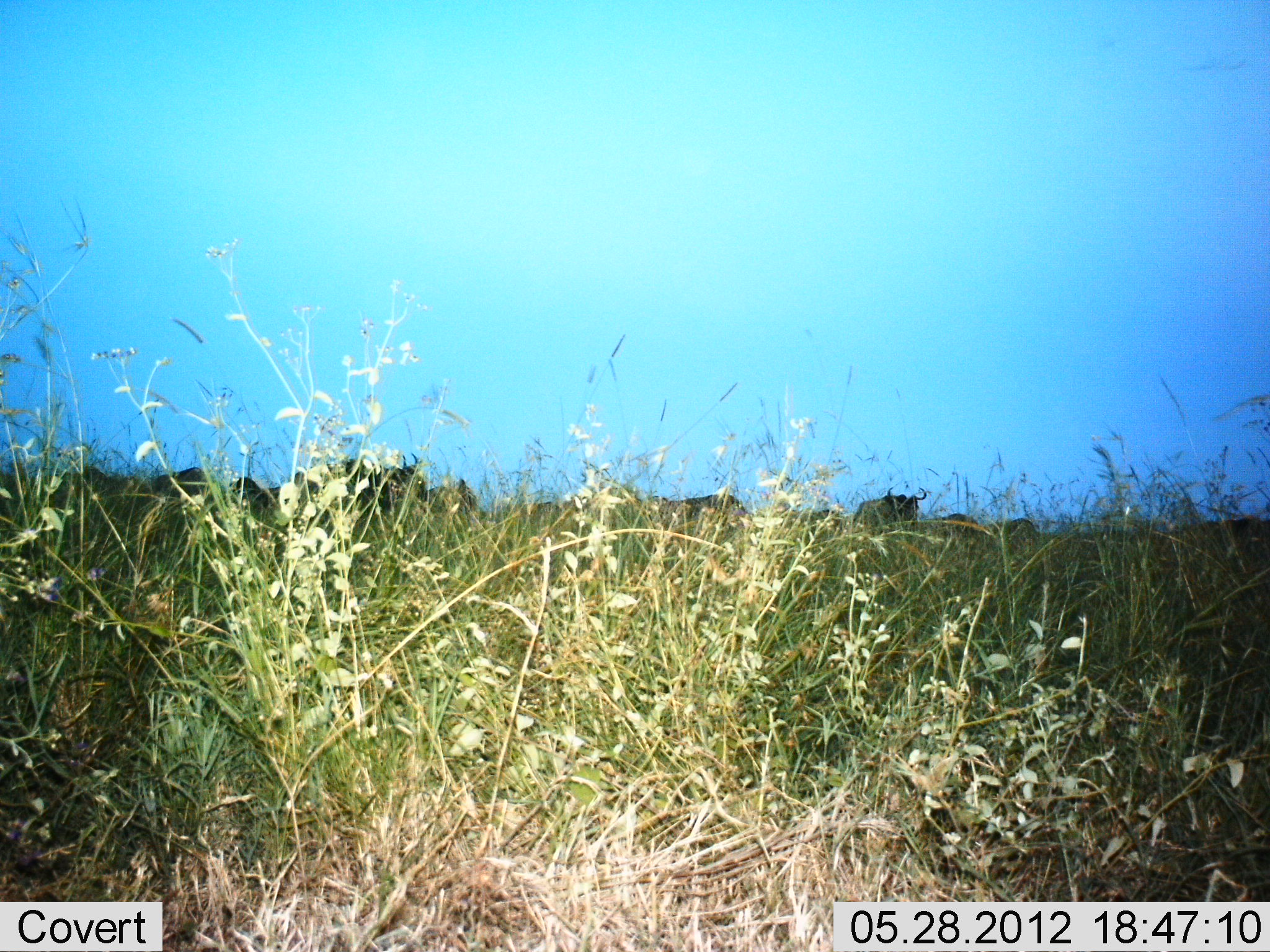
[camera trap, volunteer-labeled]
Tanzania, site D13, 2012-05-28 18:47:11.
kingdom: Animalia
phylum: Chordata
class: Mammalia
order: Artiodactyla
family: Bovidae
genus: Connochaetes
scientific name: Connochaetes taurinus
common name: blue wildebeest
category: wildebeest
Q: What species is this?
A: Wildebeest (blue wildebeest) (Connochaetes taurinus).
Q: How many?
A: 11-50.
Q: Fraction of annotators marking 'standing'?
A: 90%.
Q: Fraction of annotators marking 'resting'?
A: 10%.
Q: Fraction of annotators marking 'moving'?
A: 20%.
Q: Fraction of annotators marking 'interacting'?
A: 10%.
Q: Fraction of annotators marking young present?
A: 0%.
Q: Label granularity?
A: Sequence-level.